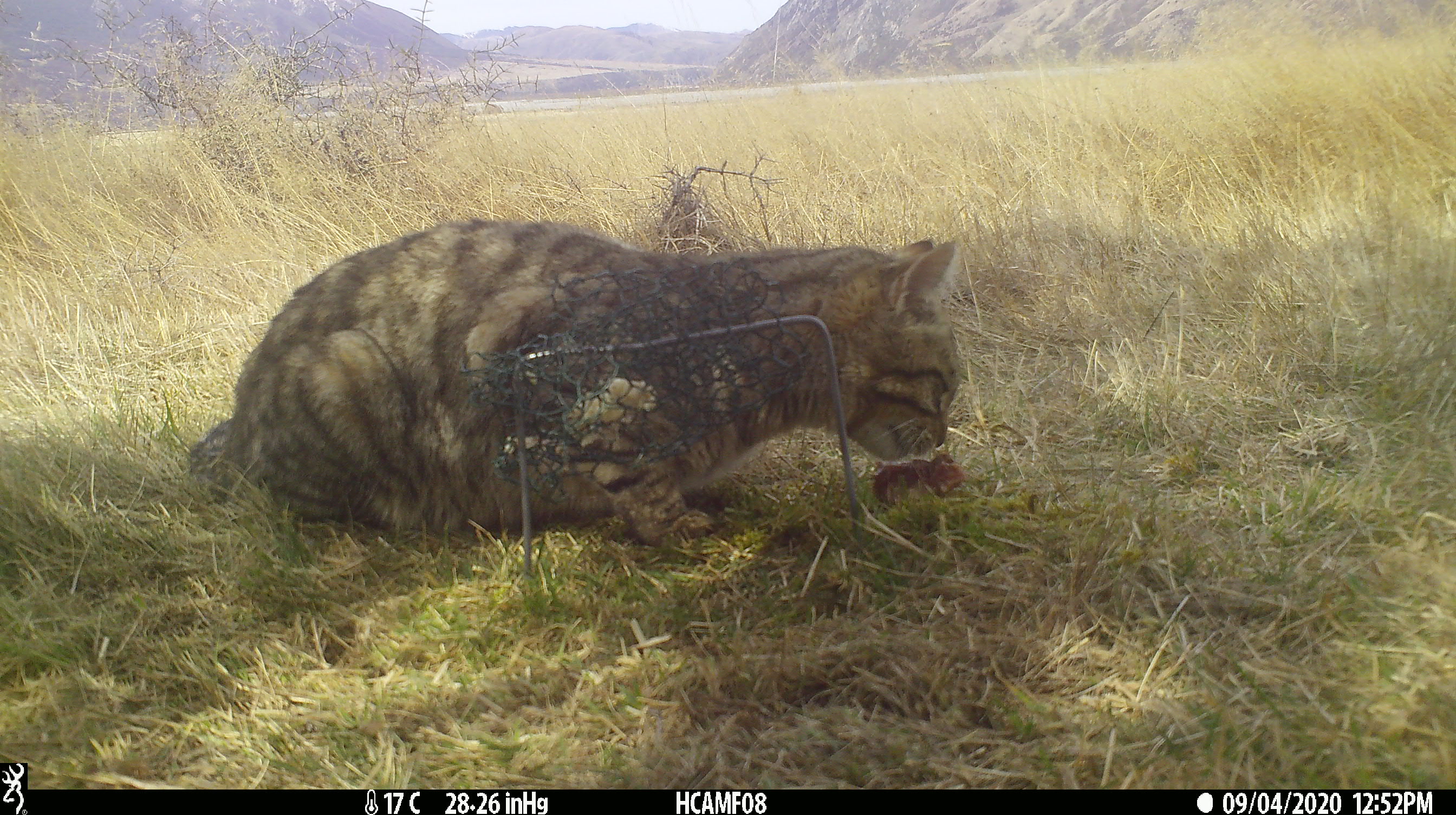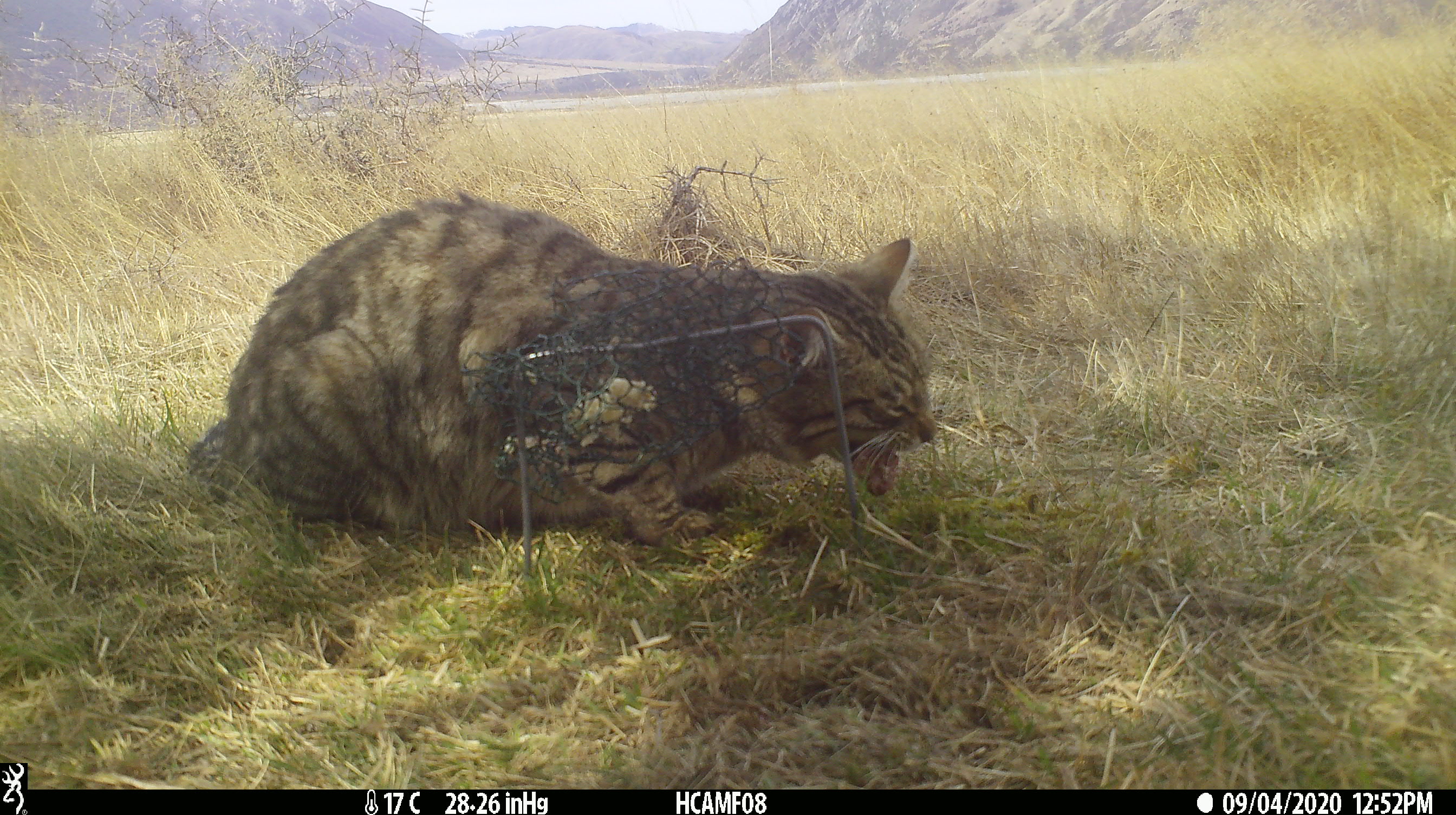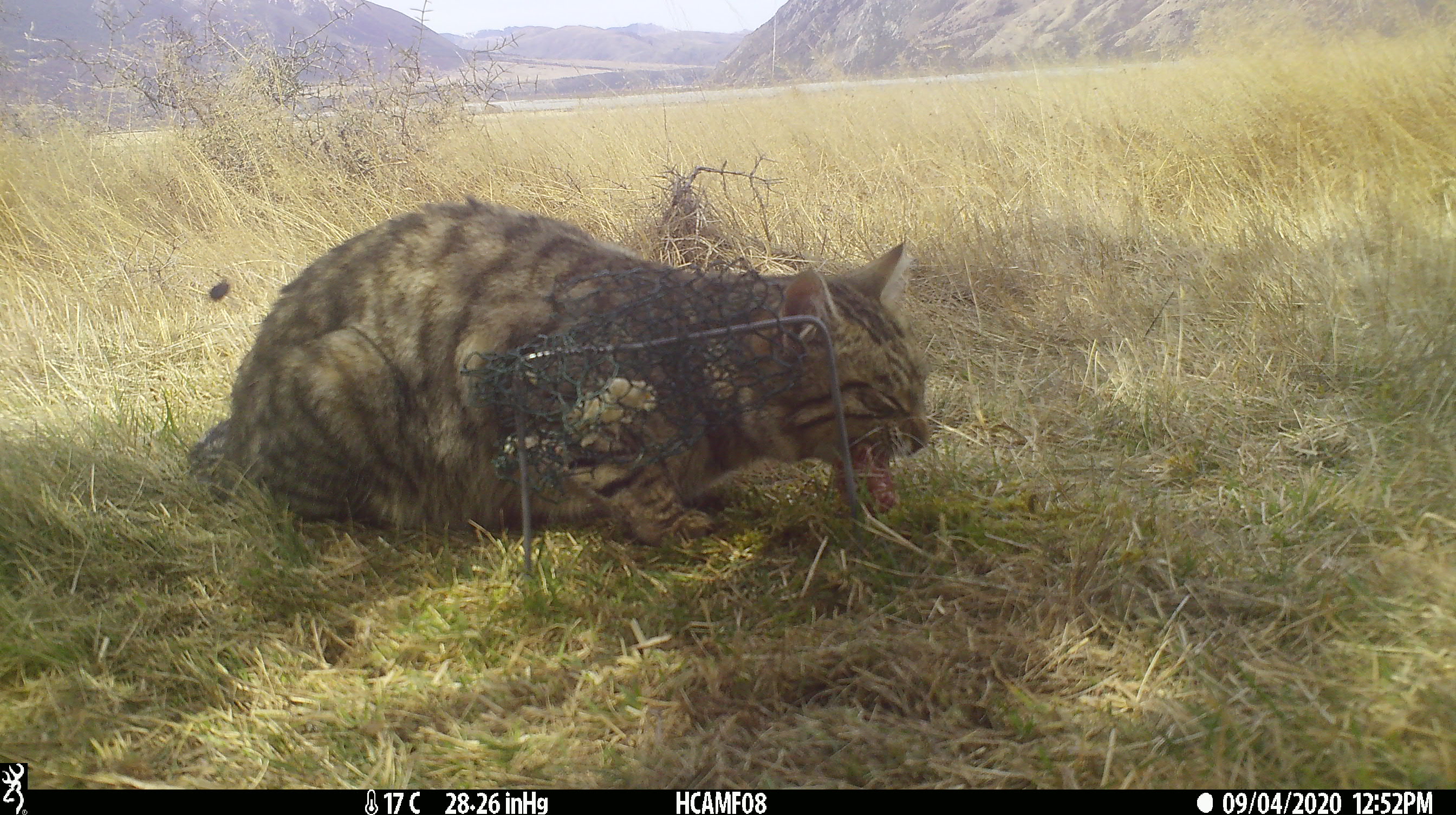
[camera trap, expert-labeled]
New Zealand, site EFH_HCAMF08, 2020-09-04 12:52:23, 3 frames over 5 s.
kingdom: Animalia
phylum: Chordata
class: Mammalia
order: Carnivora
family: Felidae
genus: Felis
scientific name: Felis catus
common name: domestic cat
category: cat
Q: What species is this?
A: Cat (domestic cat) (Felis catus).